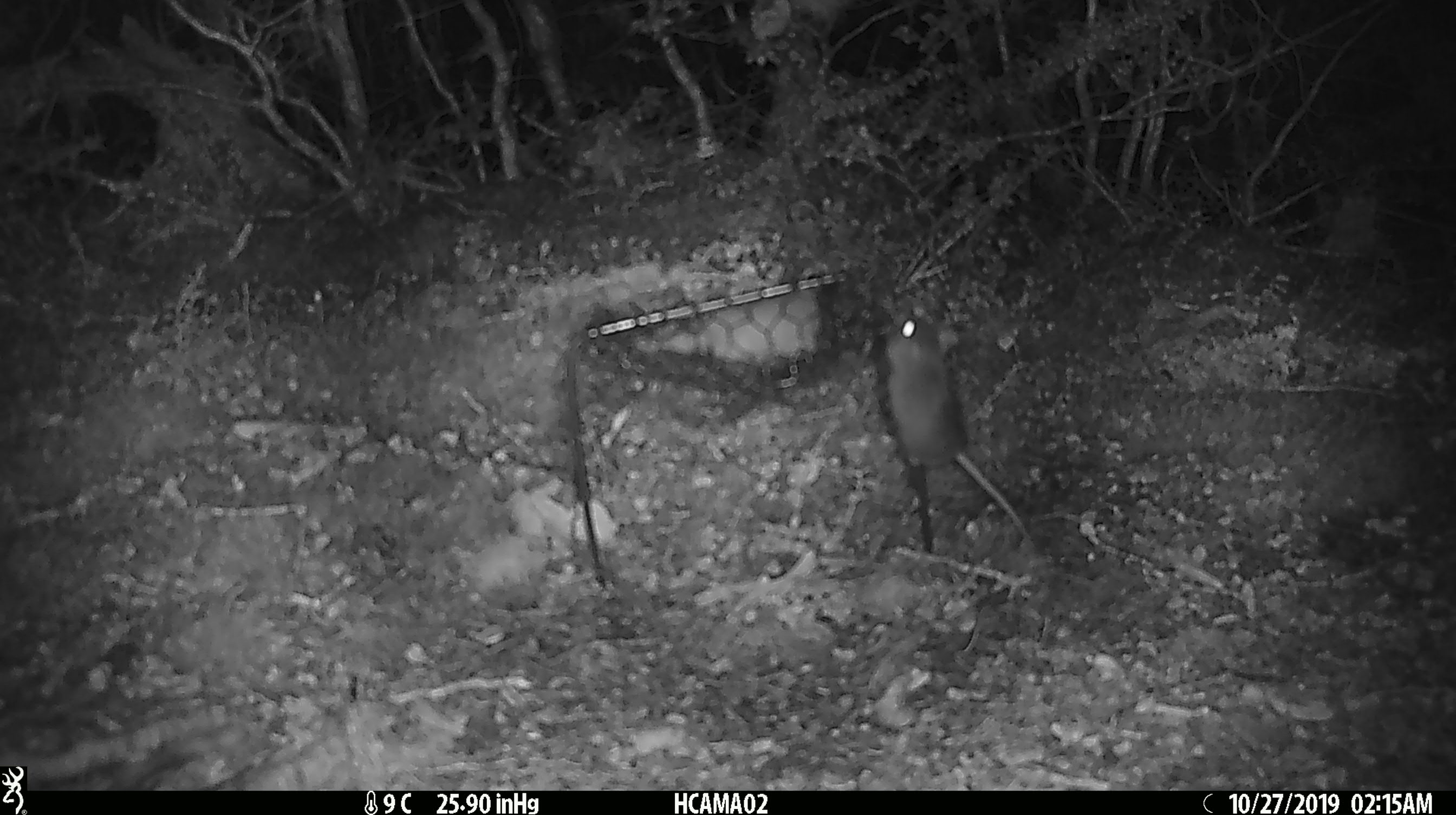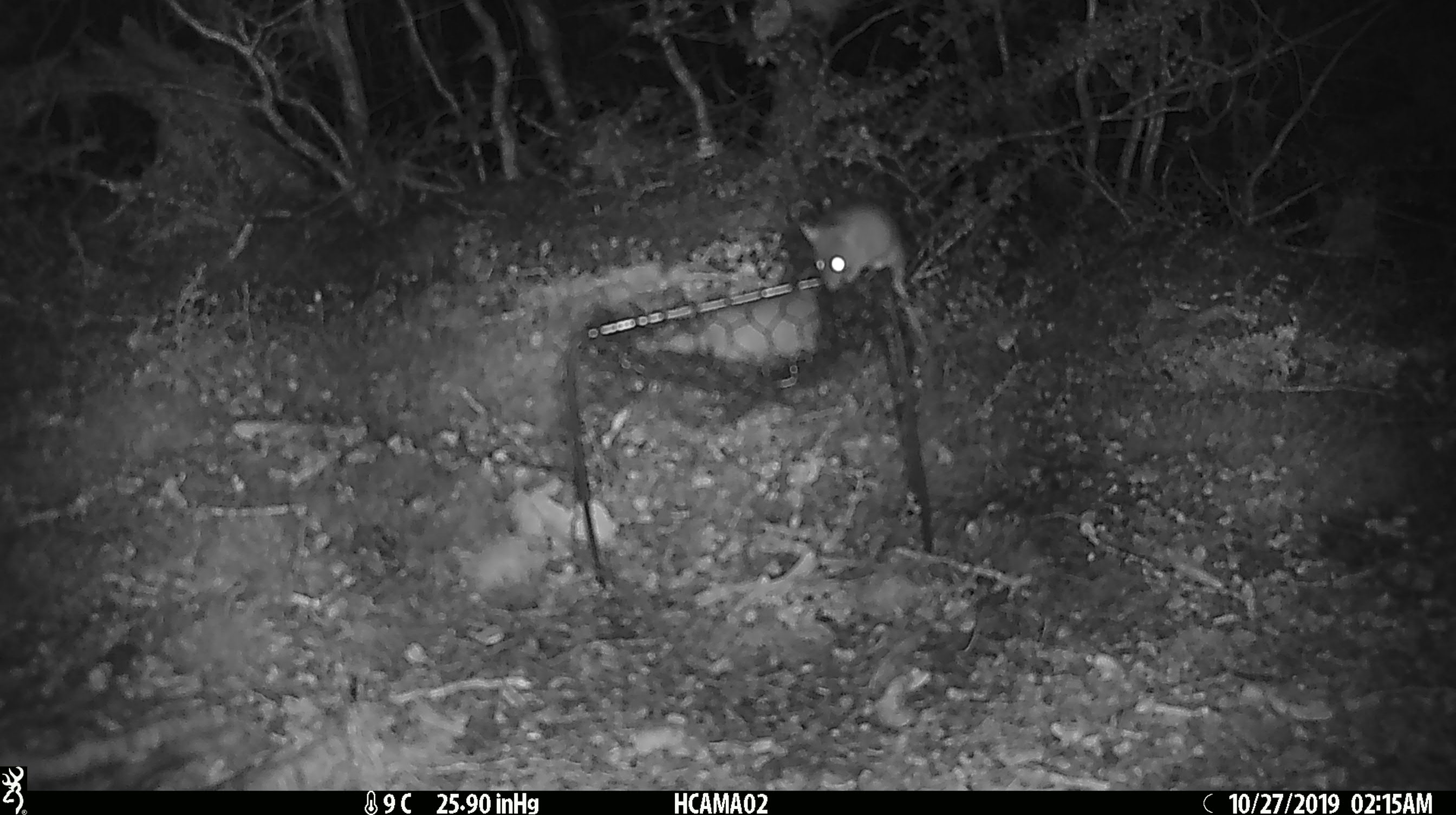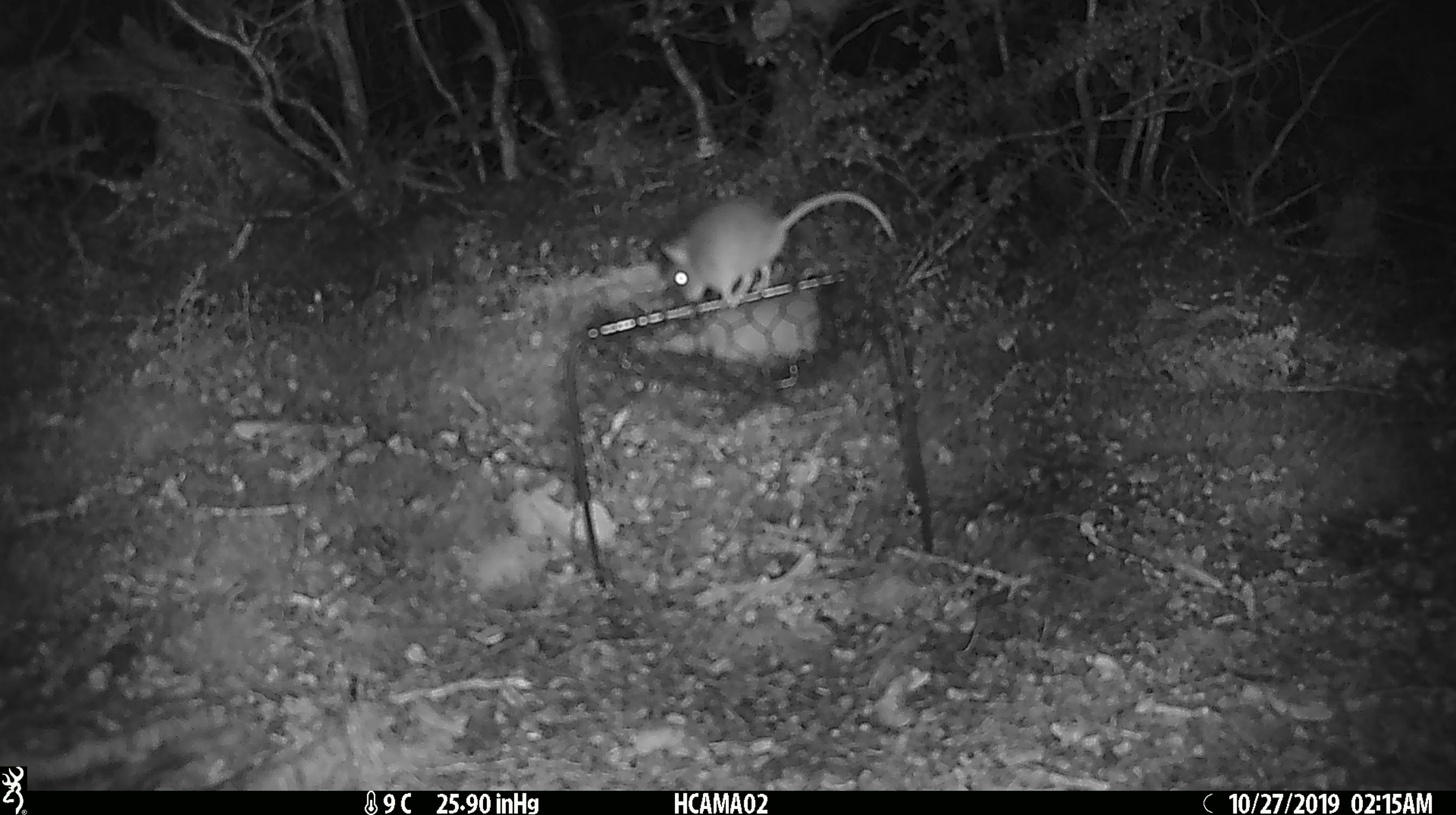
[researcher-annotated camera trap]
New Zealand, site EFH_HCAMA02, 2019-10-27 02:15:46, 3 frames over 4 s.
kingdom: Animalia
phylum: Chordata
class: Mammalia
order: Rodentia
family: Muridae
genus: Mus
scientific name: Mus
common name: mouse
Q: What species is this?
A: Mouse (Mus).